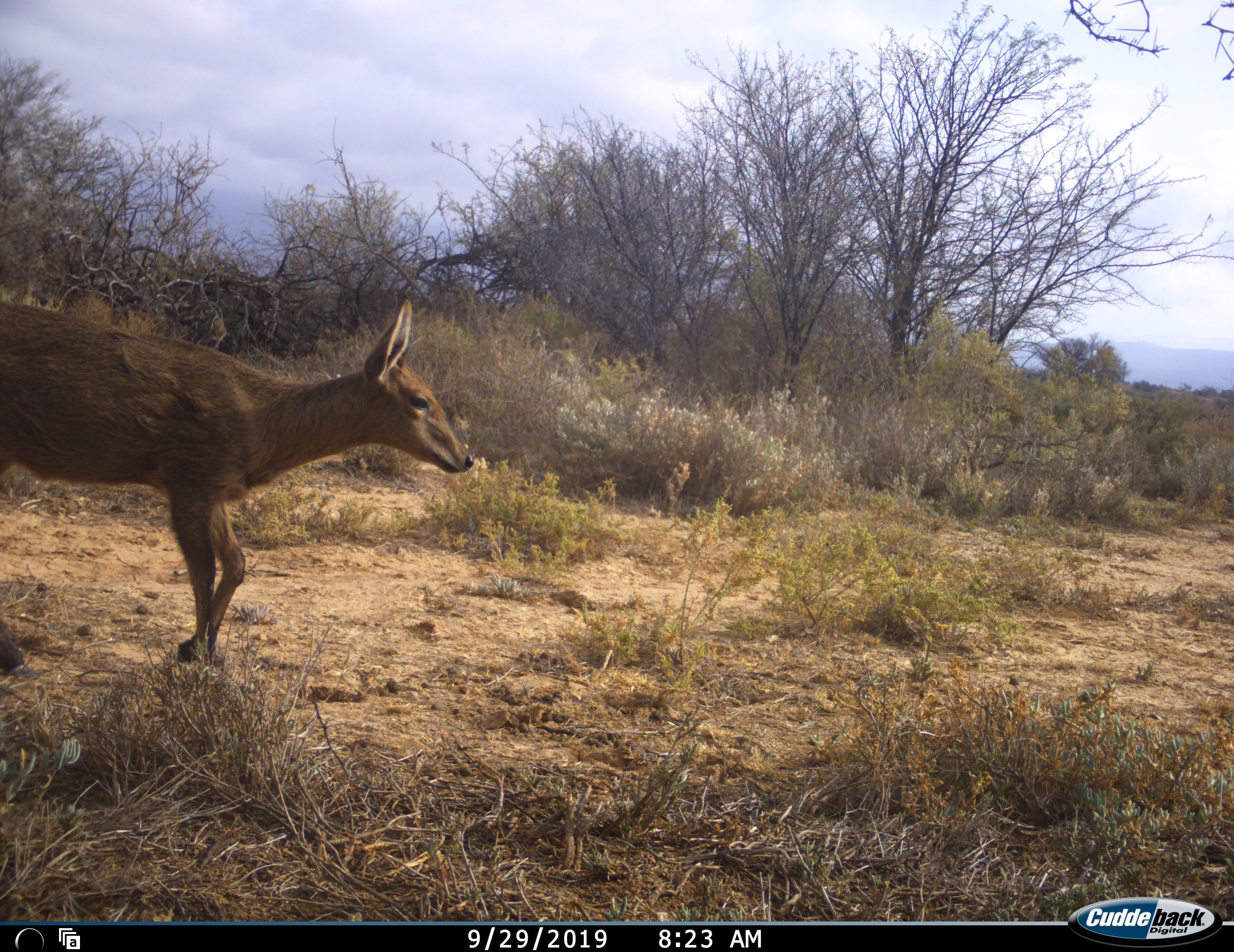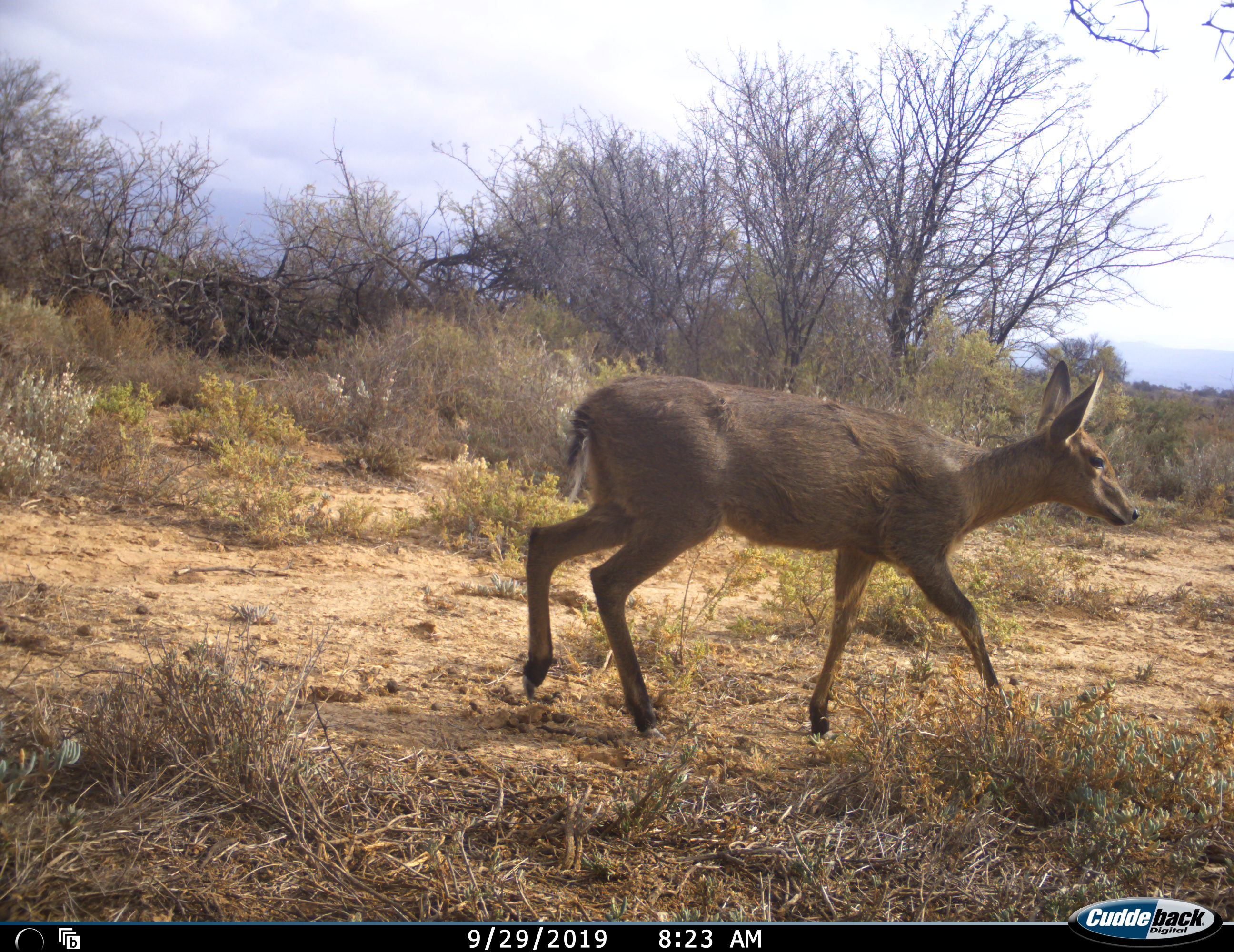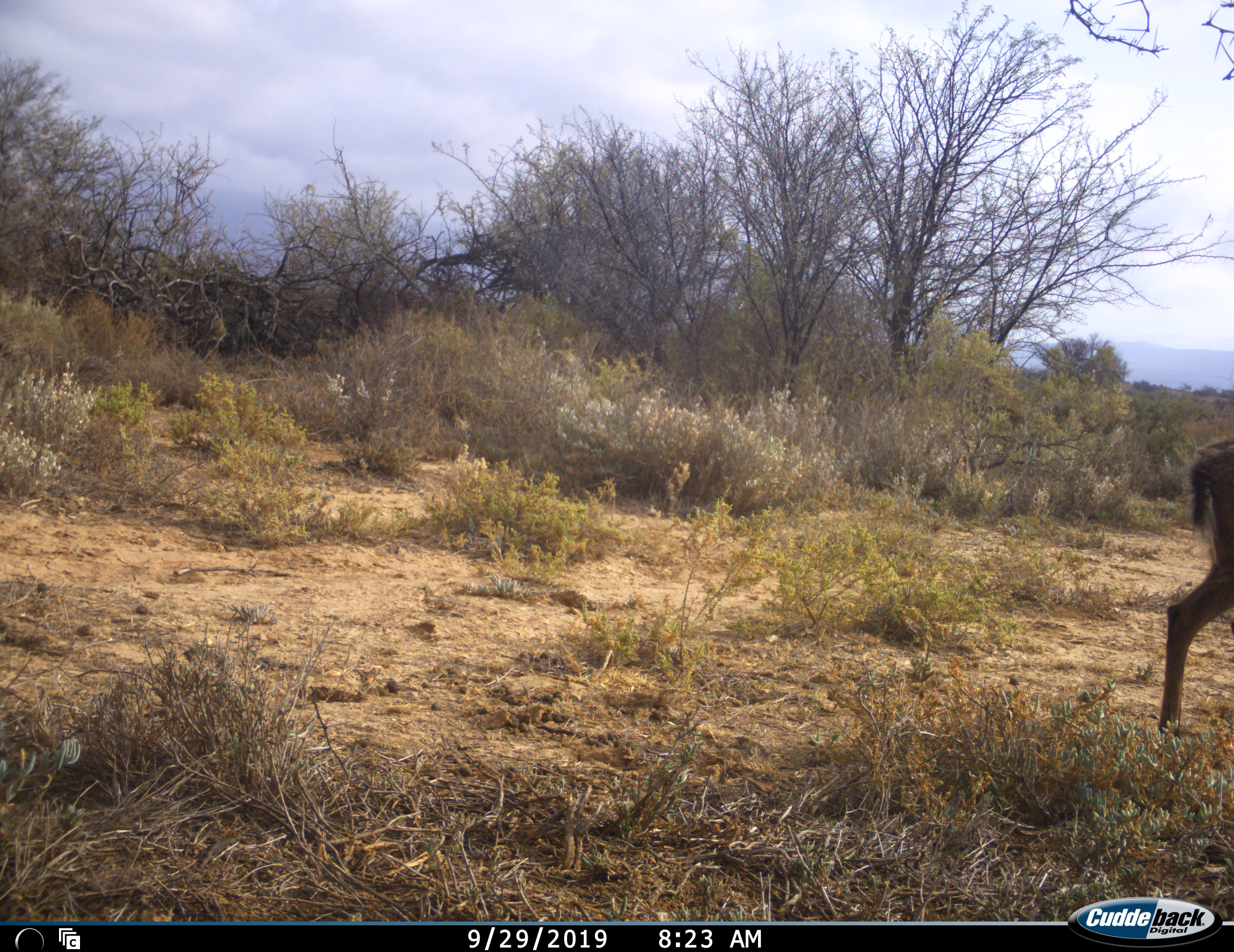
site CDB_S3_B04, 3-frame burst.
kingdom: Animalia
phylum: Chordata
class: Mammalia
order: Artiodactyla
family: Bovidae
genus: Redunca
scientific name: Redunca fulvorufula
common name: mountain reedbuck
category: reedbuckmountain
Reedbuckmountain (mountain reedbuck) (Redunca fulvorufula), count 1. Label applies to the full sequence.